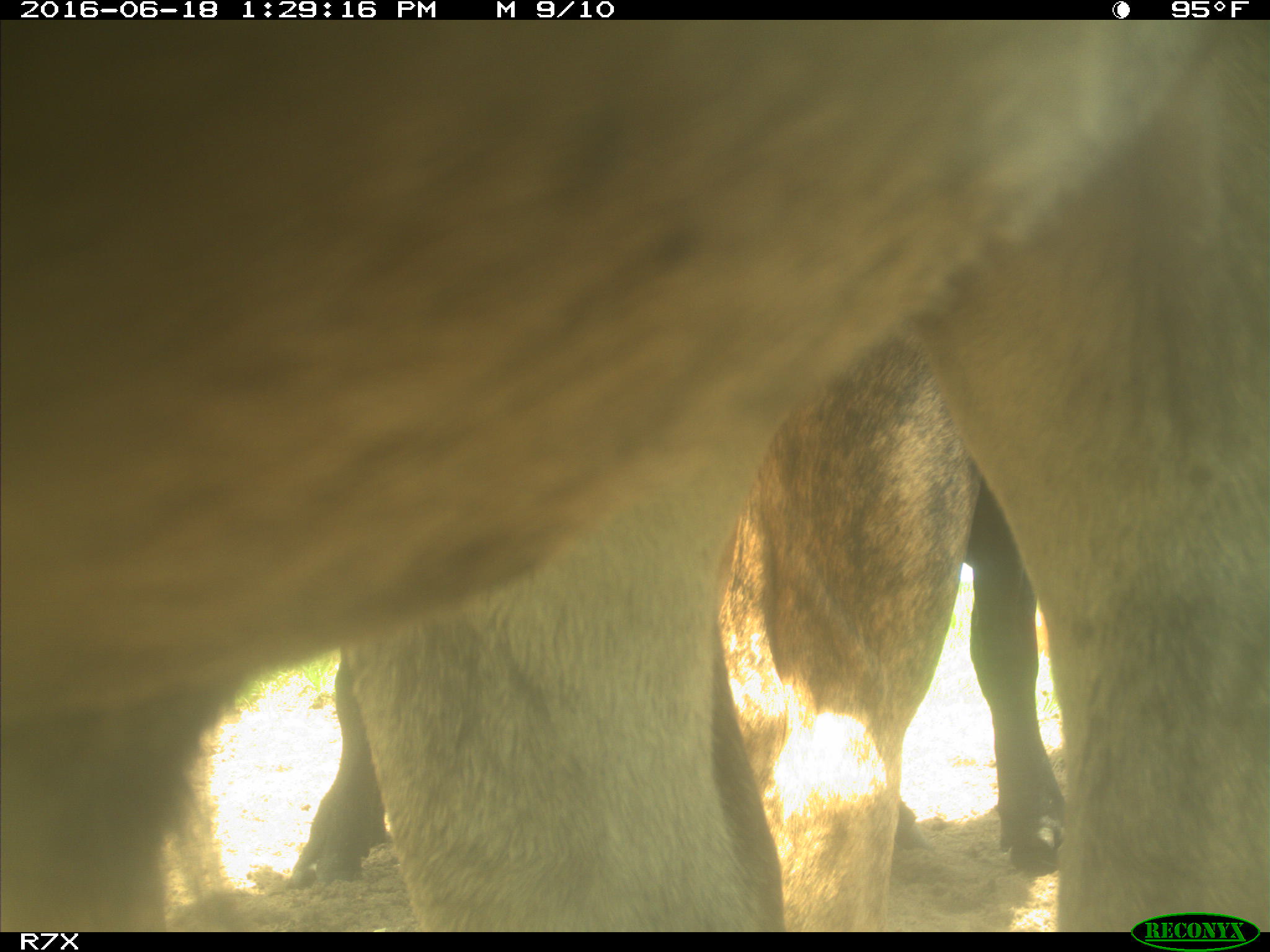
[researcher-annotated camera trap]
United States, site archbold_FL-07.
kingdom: Animalia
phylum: Chordata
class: Mammalia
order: Artiodactyla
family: Bovidae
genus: Bos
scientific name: Bos taurus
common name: domestic cow